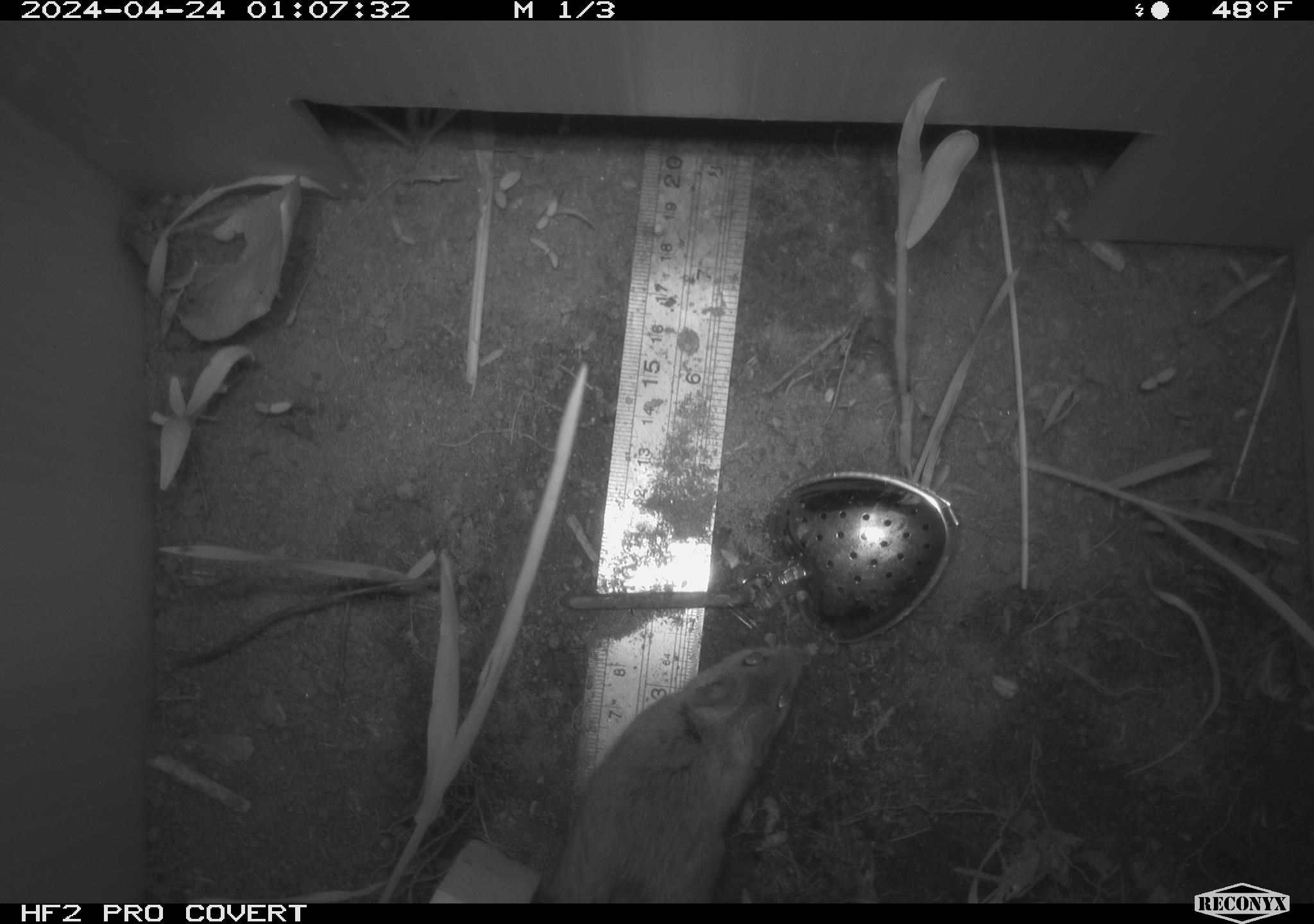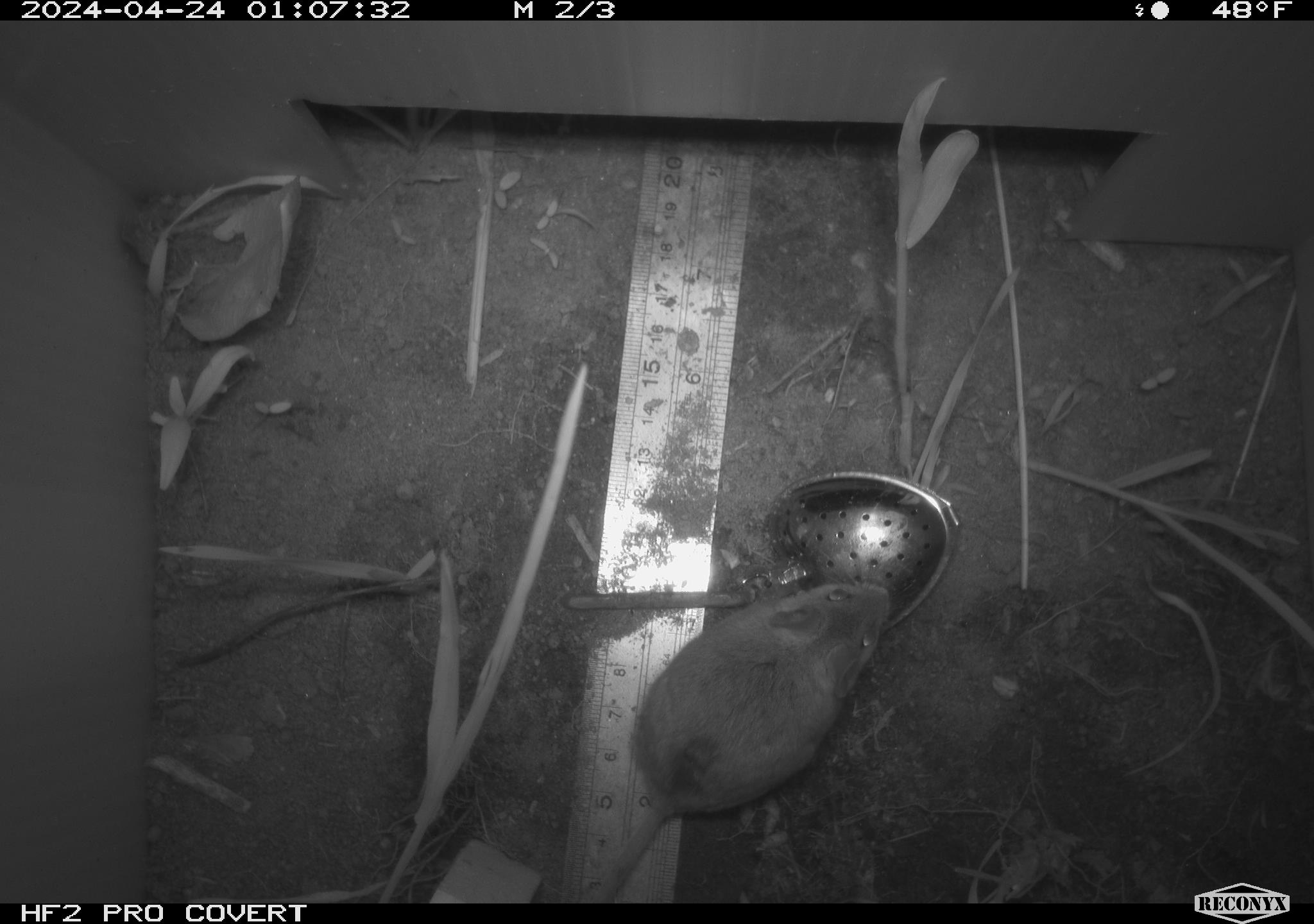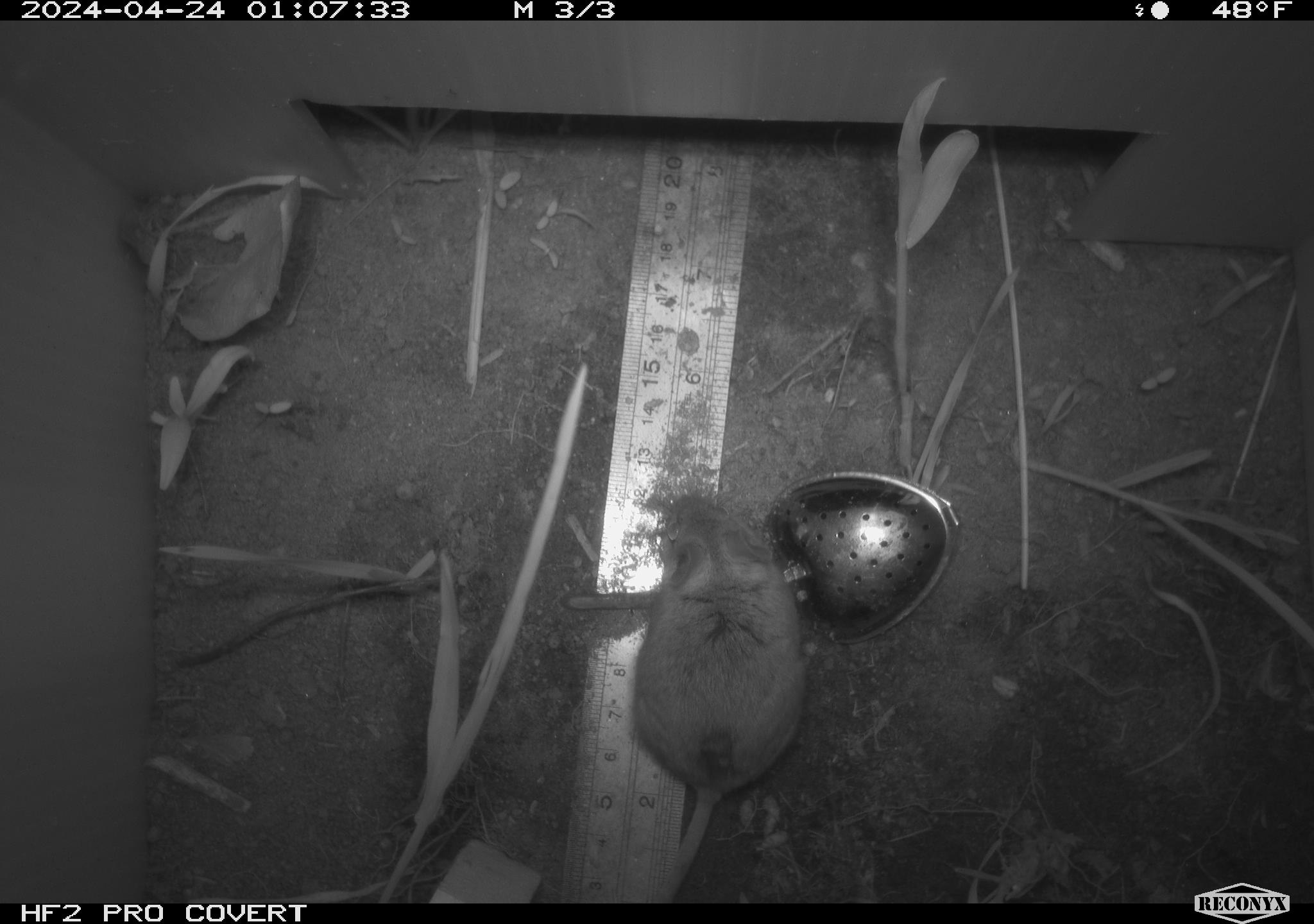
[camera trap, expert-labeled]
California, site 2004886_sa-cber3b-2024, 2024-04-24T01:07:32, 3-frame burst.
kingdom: Animalia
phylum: Chordata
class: Mammalia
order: Rodentia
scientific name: Rodentia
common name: mouse species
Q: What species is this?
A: Mouse species (Rodentia).